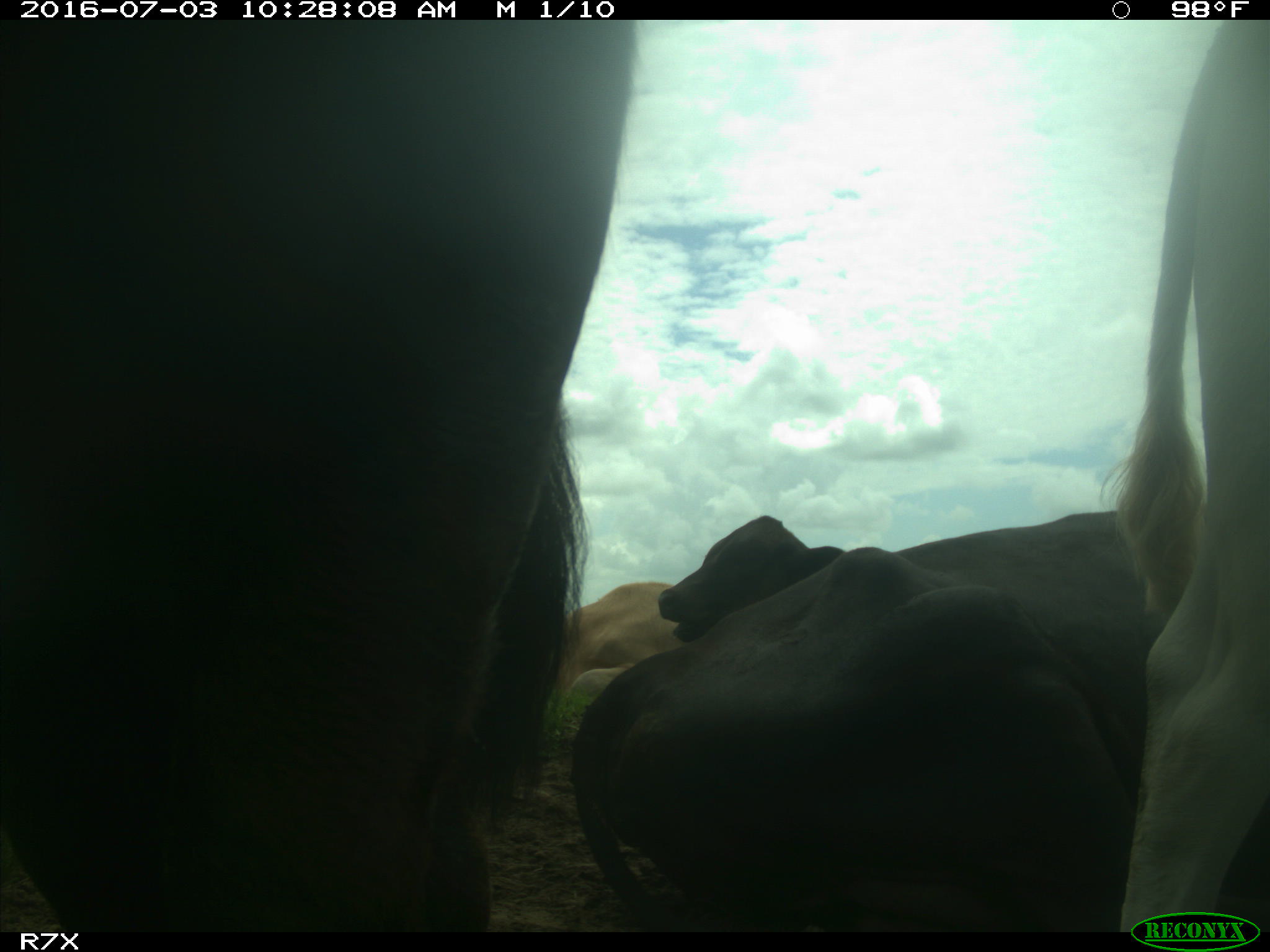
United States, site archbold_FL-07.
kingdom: Animalia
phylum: Chordata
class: Mammalia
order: Artiodactyla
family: Bovidae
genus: Bos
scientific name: Bos taurus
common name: domestic cow